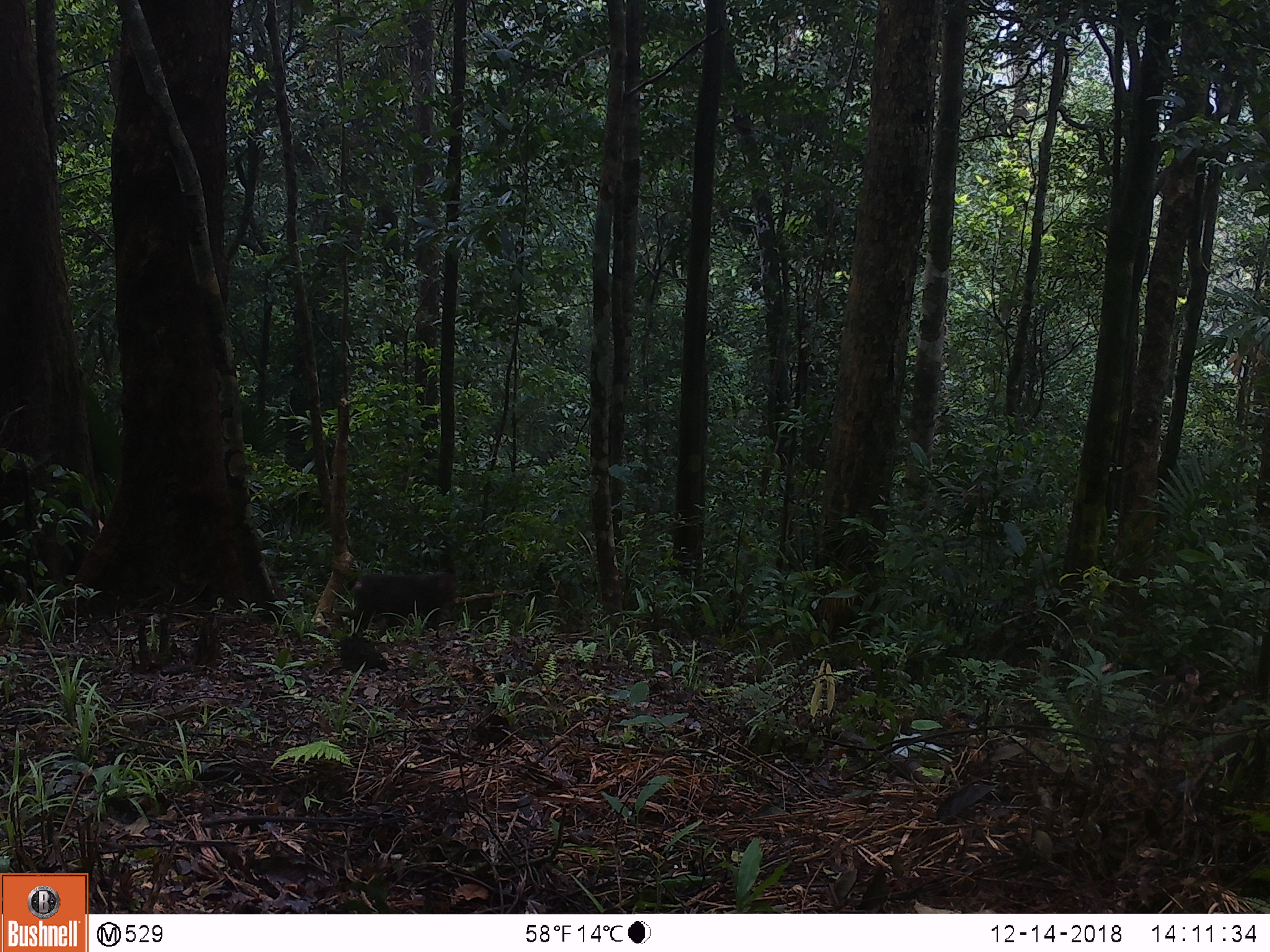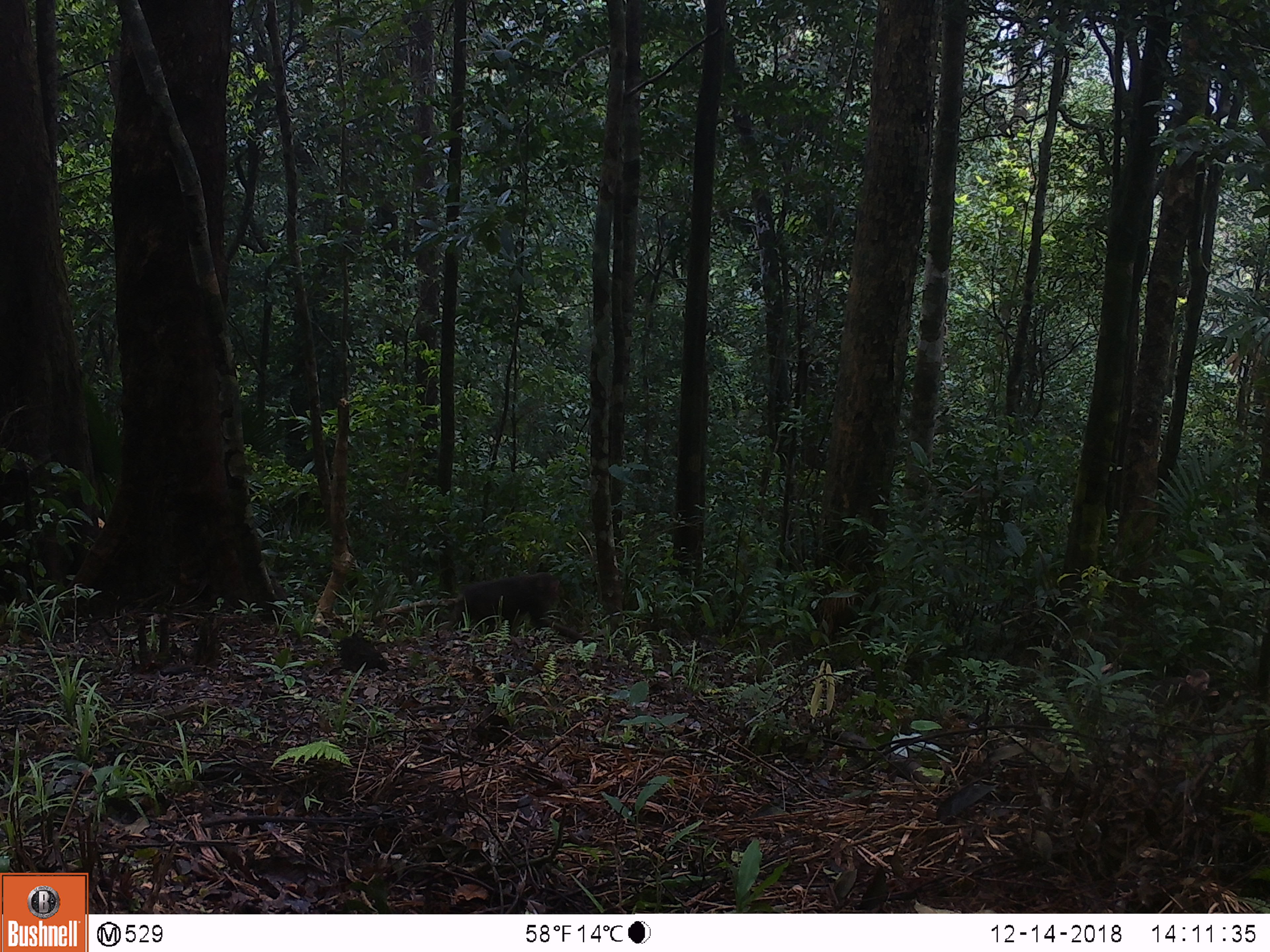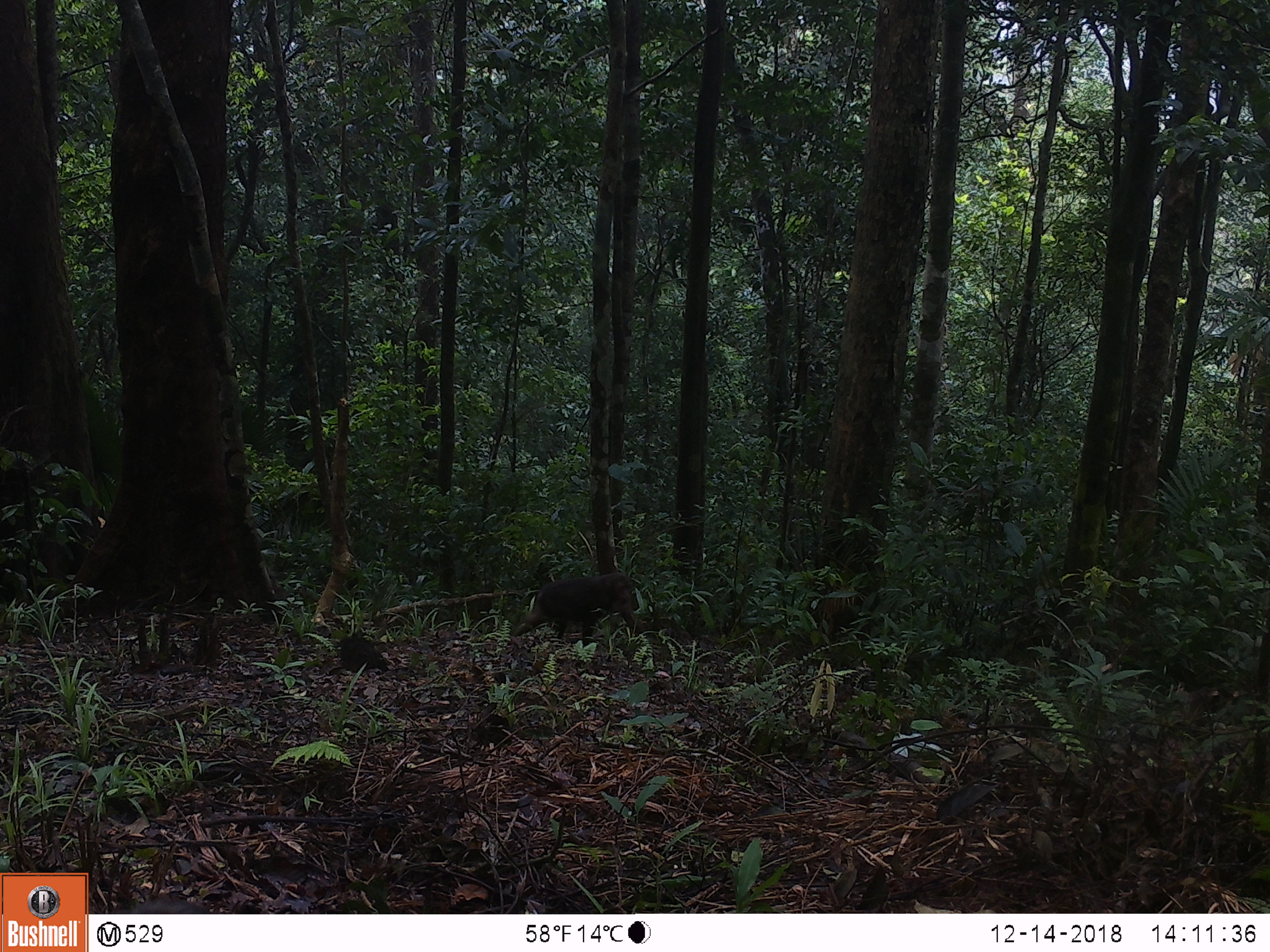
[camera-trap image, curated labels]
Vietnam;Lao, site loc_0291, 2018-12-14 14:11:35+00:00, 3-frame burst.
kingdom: Animalia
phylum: Chordata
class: Mammalia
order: Primates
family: Cercopithecidae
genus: Macaca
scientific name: Macaca arctoides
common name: stump-tailed macaque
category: stump tailed macaque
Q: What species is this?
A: Stump tailed macaque (stump-tailed macaque) (Macaca arctoides).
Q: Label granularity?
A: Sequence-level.